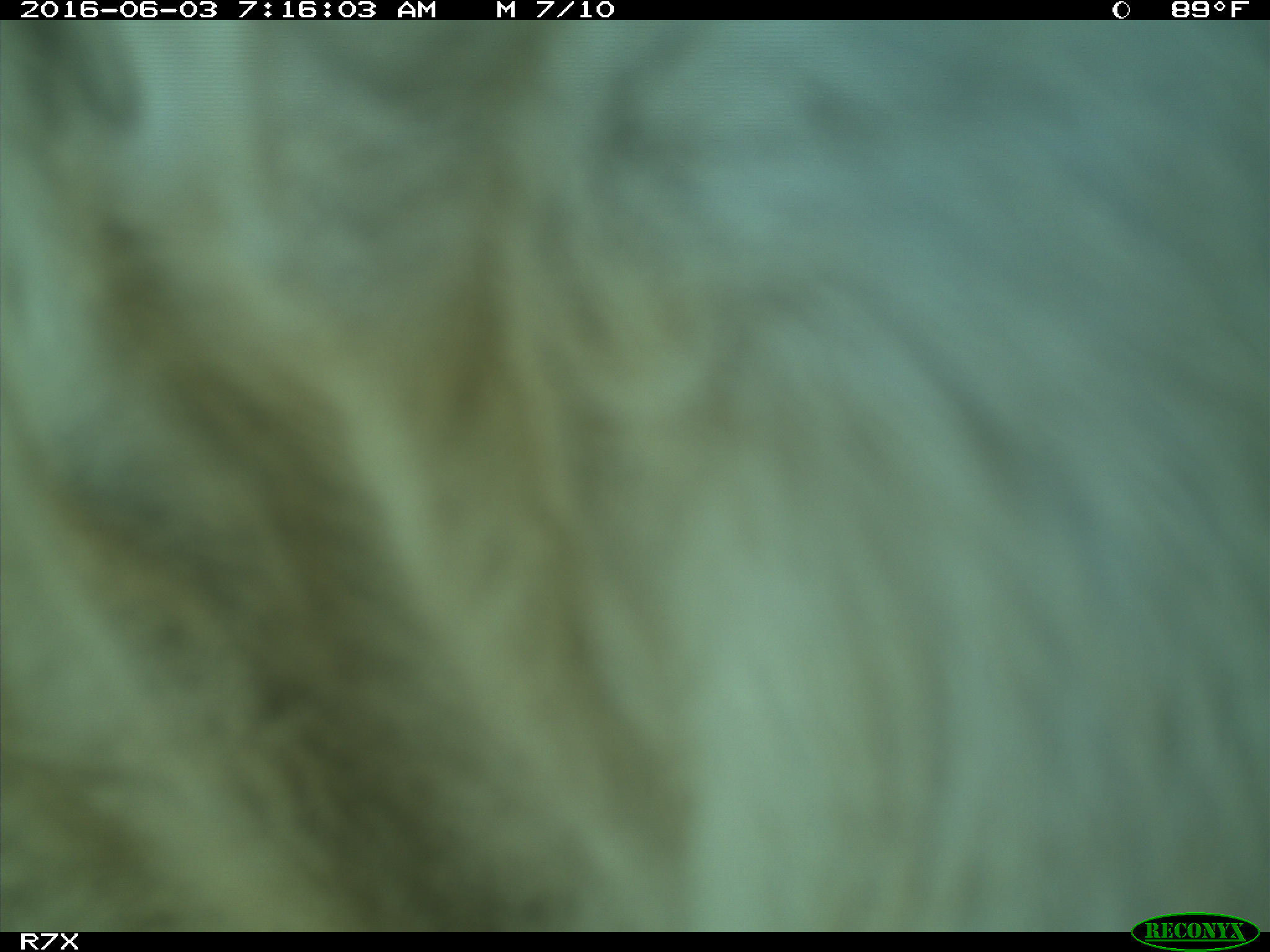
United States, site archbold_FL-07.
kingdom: Animalia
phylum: Chordata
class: Mammalia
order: Artiodactyla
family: Bovidae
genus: Bos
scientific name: Bos taurus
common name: domestic cow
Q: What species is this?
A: Bos taurus (domestic cow).